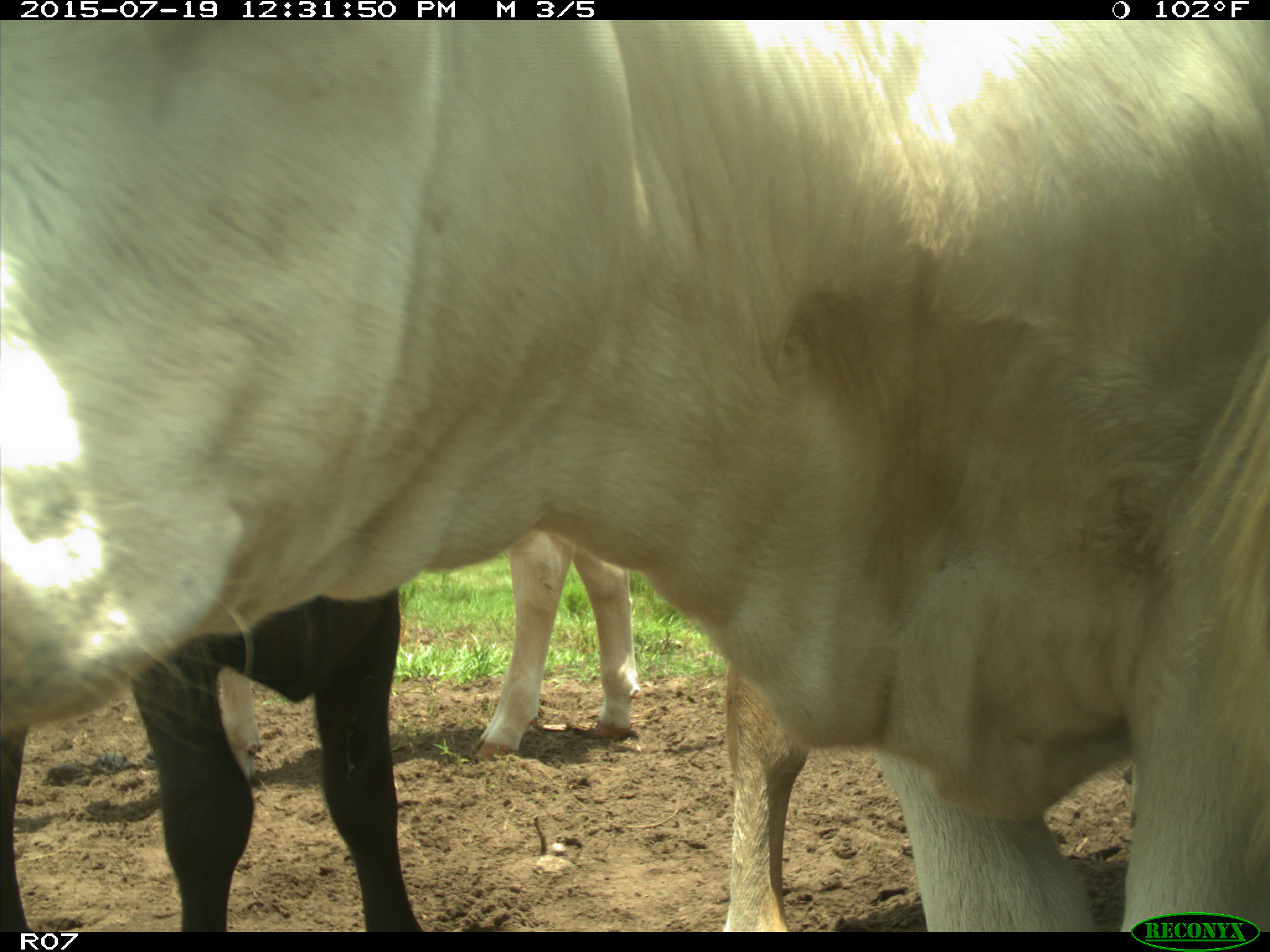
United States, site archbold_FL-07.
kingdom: Animalia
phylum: Chordata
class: Mammalia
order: Artiodactyla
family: Bovidae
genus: Bos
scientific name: Bos taurus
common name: domestic cow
Bos taurus (domestic cow).